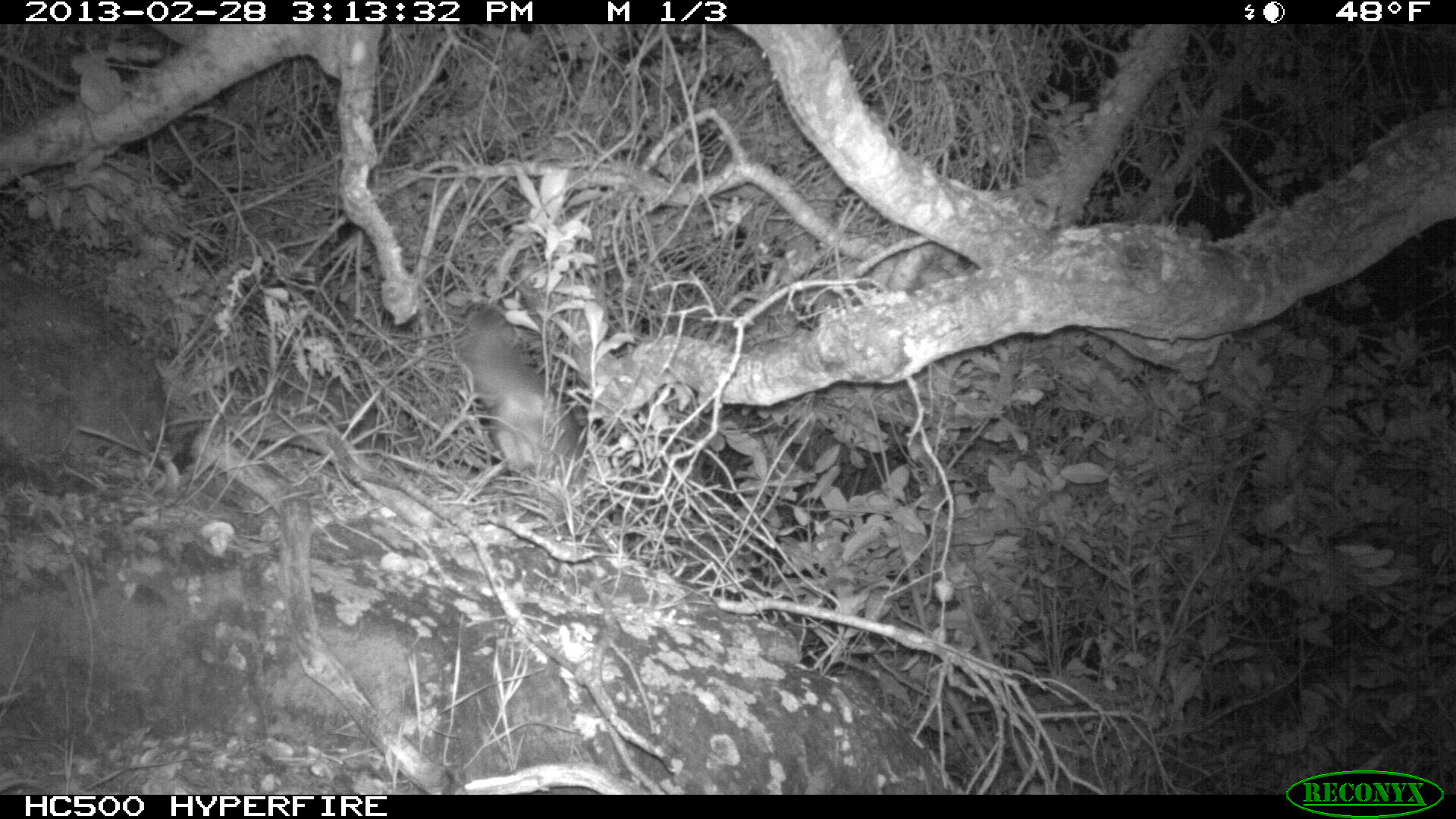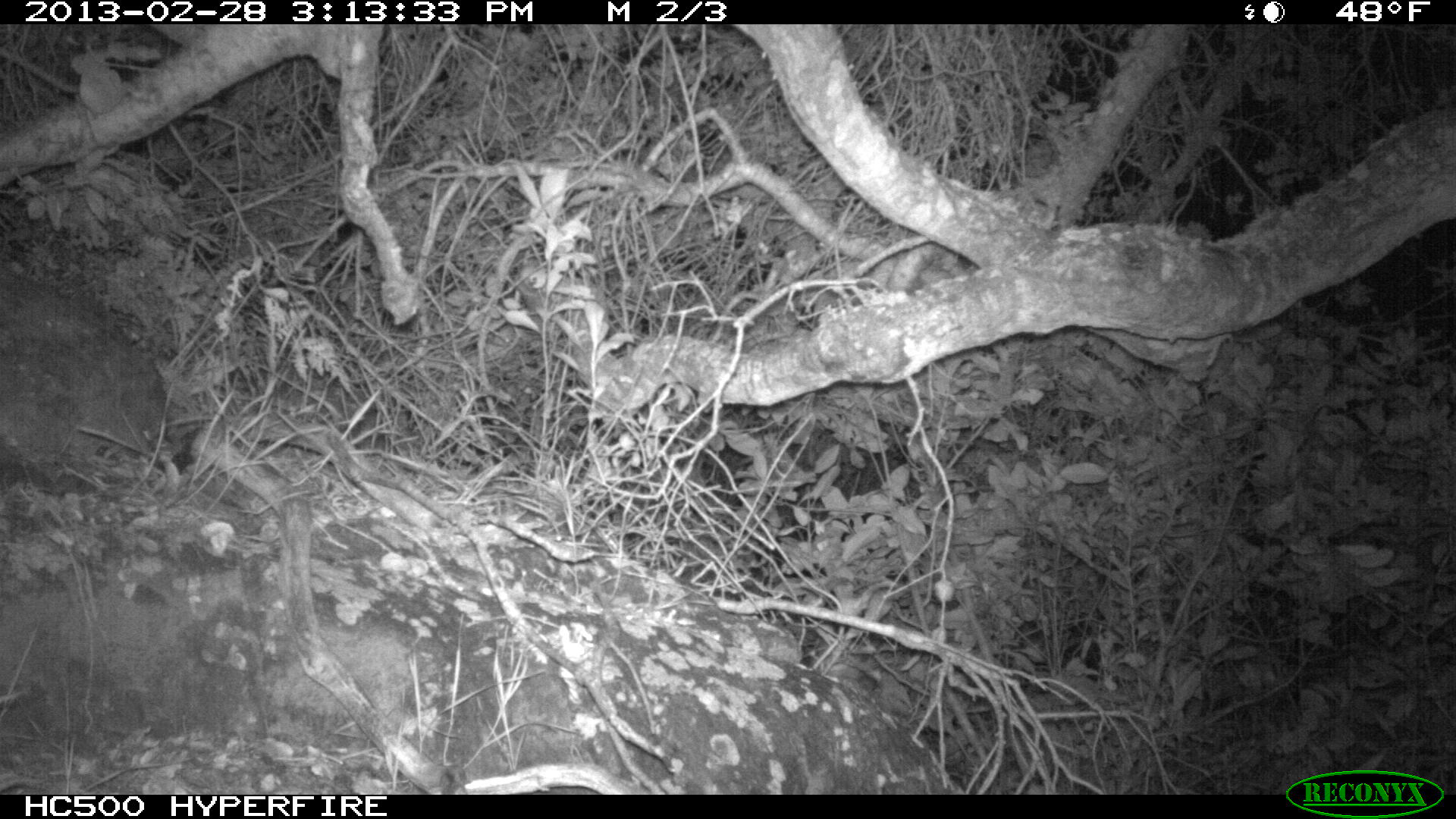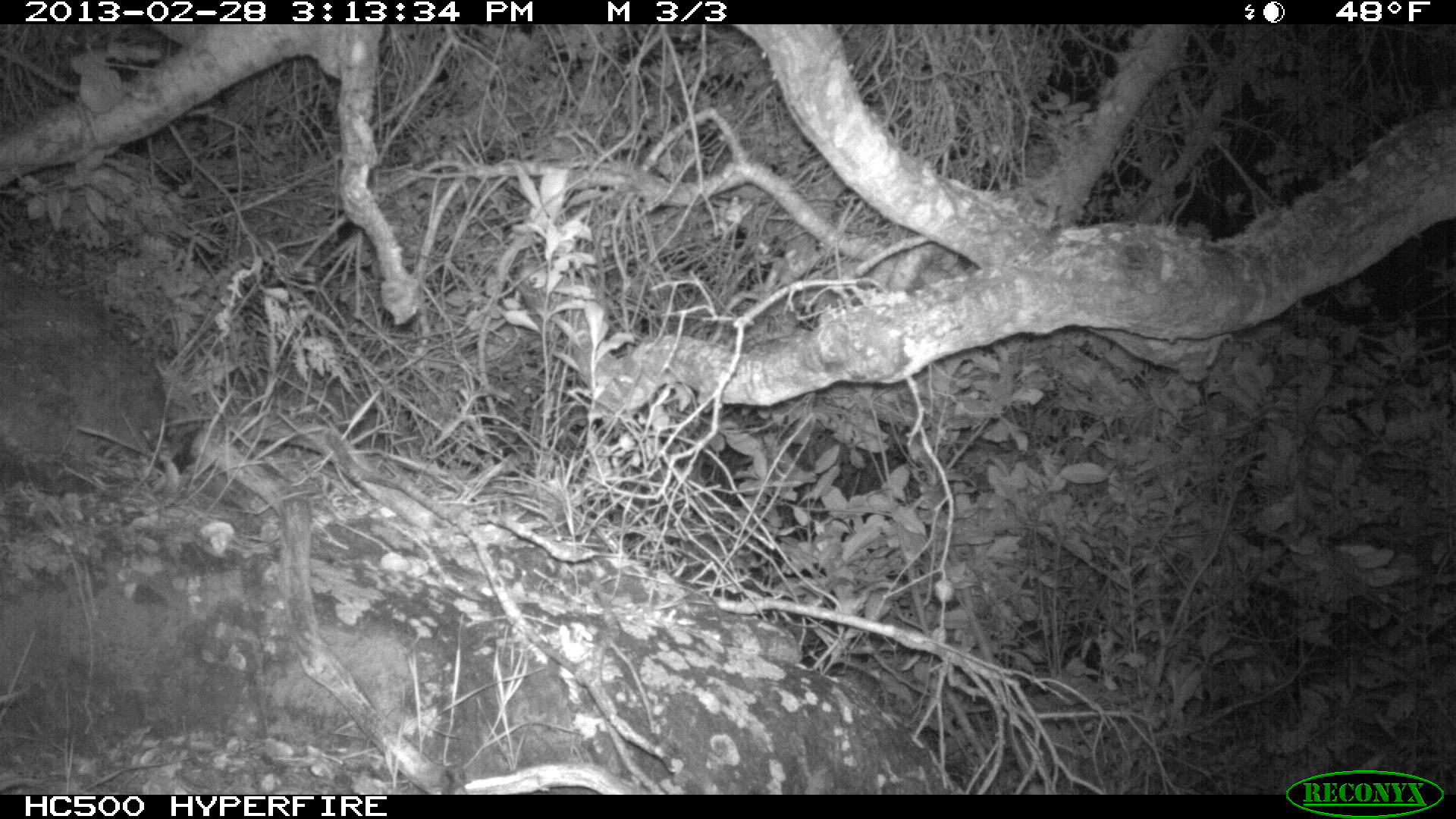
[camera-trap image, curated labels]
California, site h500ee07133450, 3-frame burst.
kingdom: Animalia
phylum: Chordata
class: Mammalia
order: Carnivora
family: Canidae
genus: Urocyon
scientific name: Urocyon littoralis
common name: island fox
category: fox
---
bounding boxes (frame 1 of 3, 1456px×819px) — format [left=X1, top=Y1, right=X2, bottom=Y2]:
fox: [left=451, top=305, right=592, bottom=484]